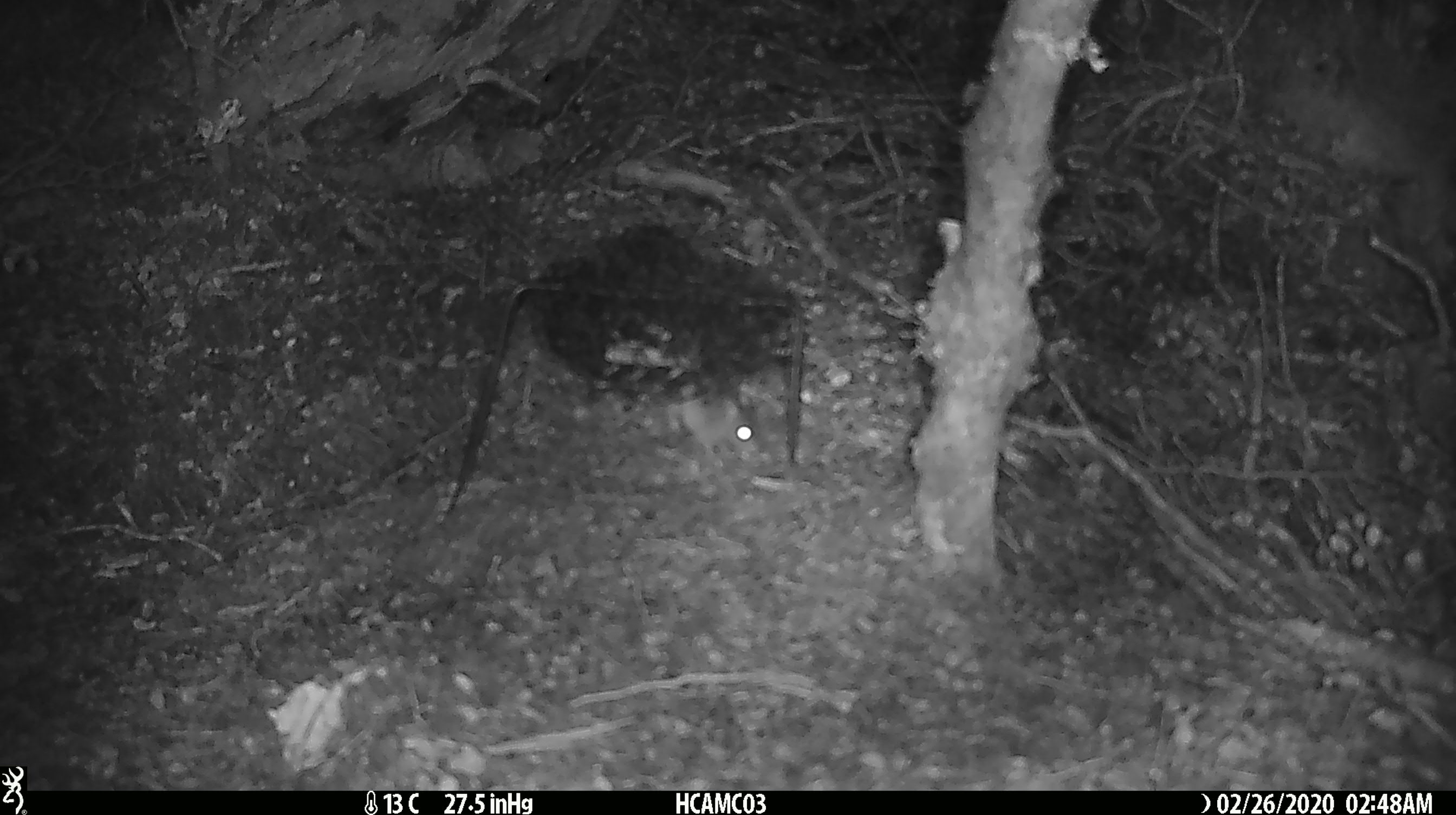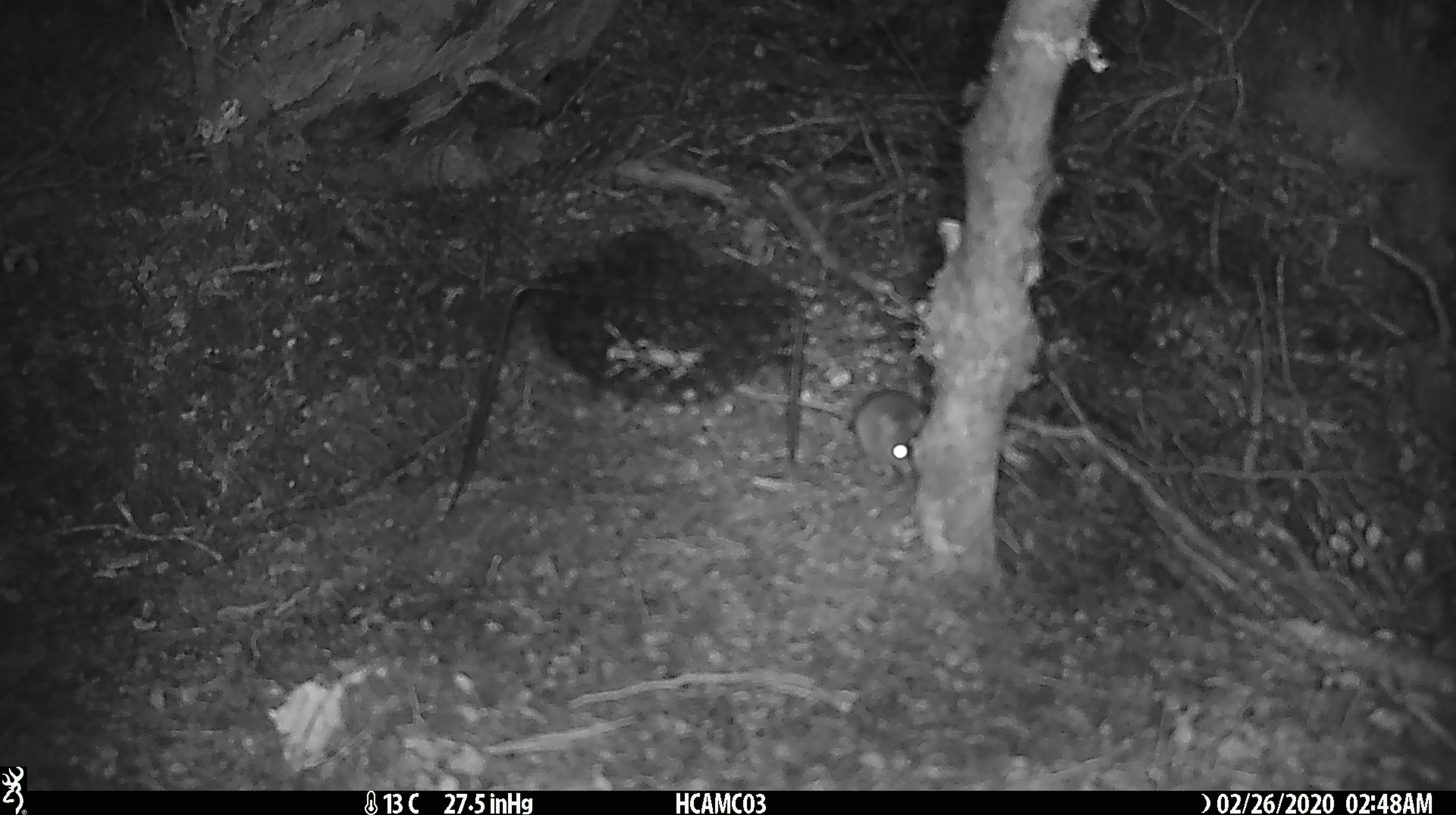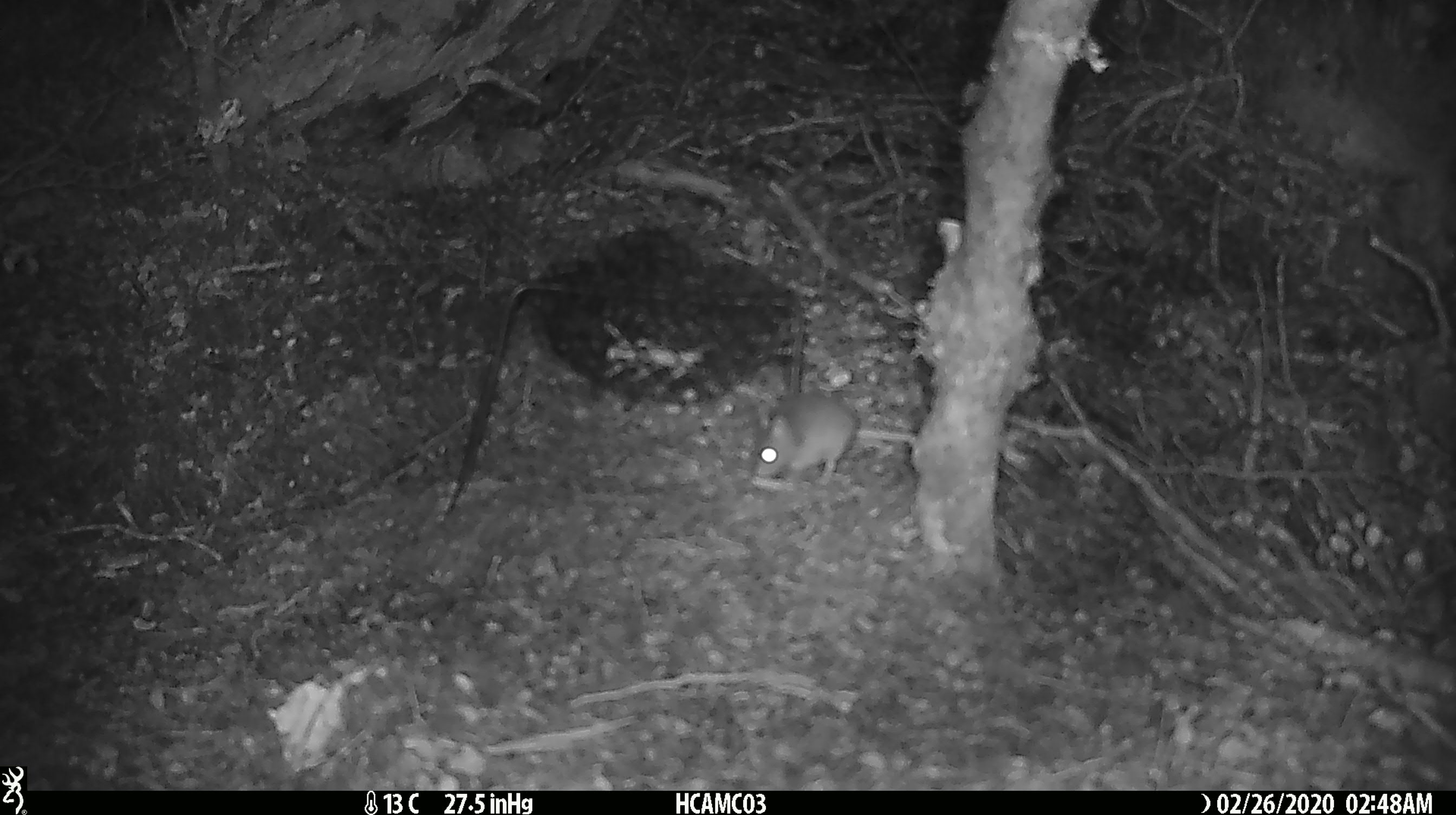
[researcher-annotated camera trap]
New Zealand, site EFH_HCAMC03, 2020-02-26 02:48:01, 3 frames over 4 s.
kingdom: Animalia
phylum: Chordata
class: Mammalia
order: Rodentia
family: Muridae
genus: Mus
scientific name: Mus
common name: mouse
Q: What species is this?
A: Mouse (Mus).